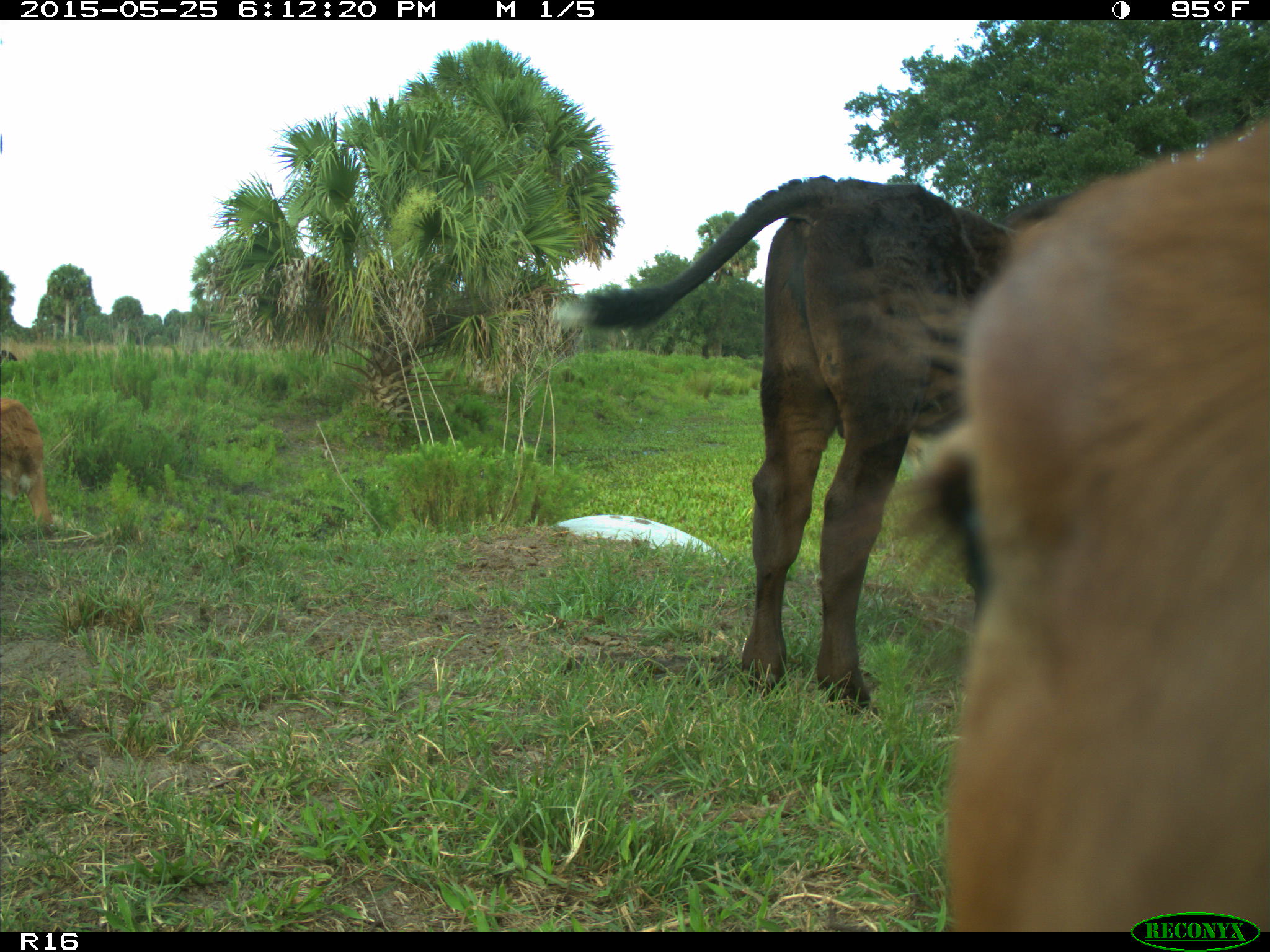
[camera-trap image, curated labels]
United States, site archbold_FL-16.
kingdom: Animalia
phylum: Chordata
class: Mammalia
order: Artiodactyla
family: Bovidae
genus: Bos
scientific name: Bos taurus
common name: domestic cow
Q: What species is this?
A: Bos taurus (domestic cow).